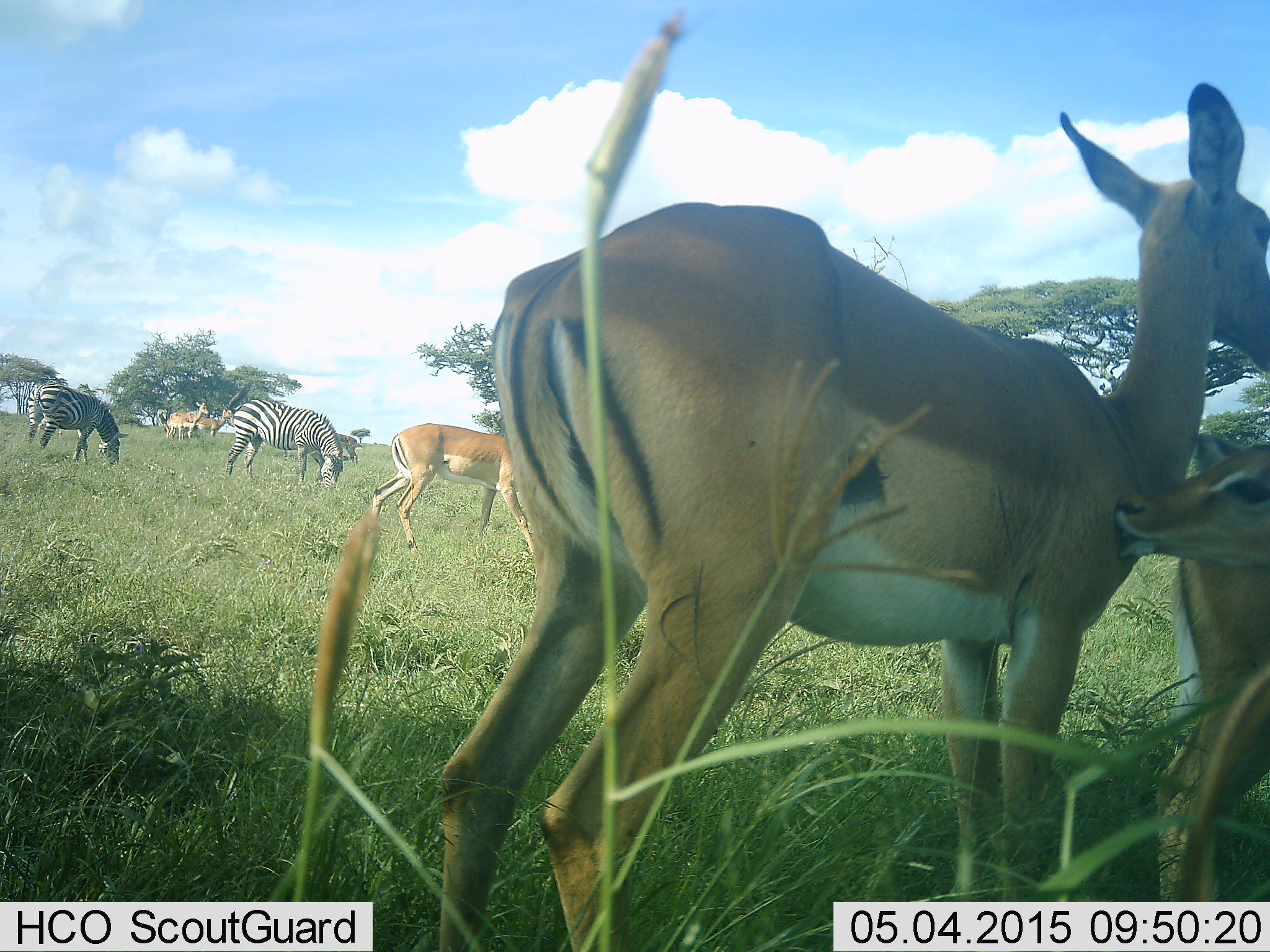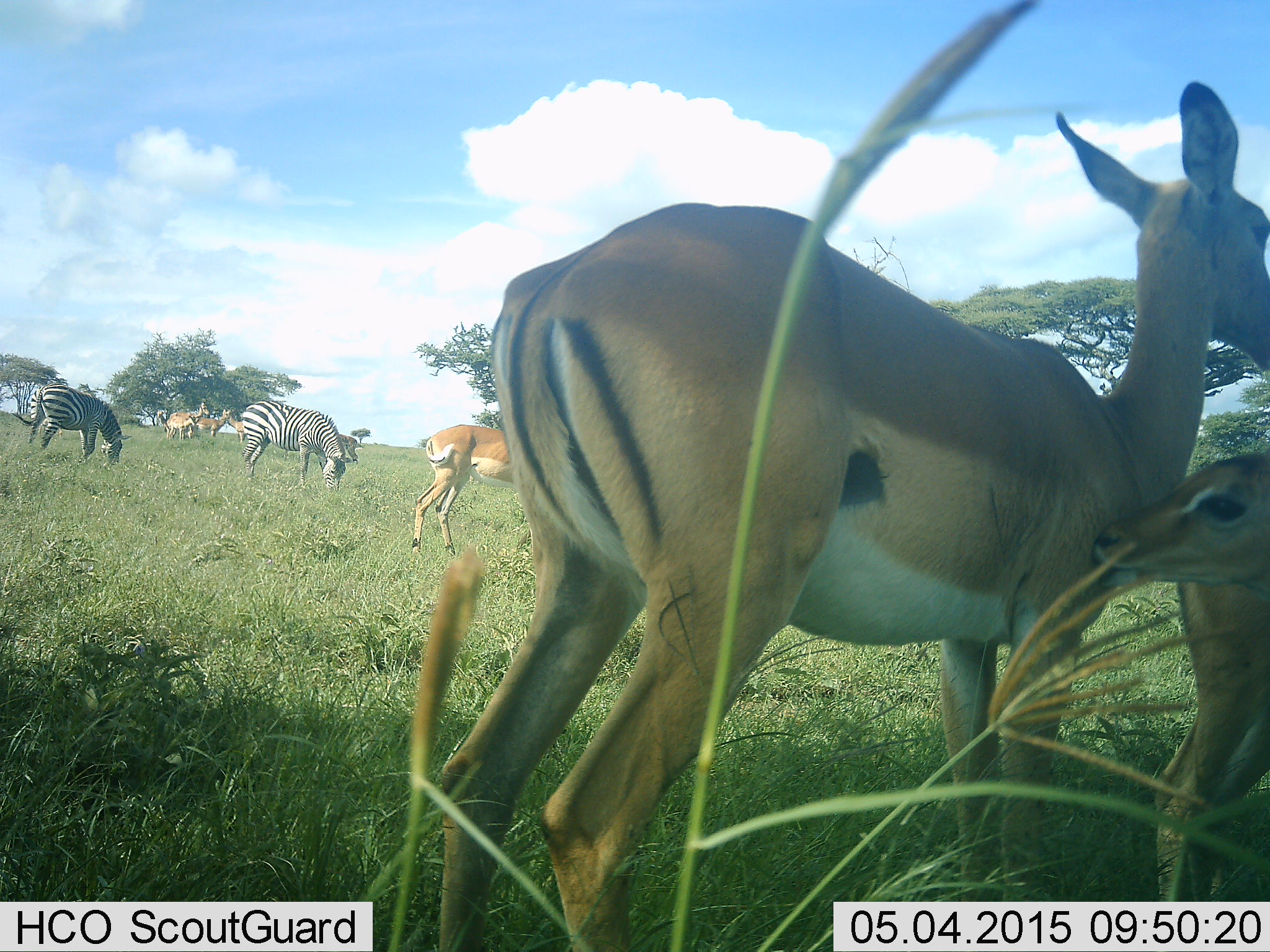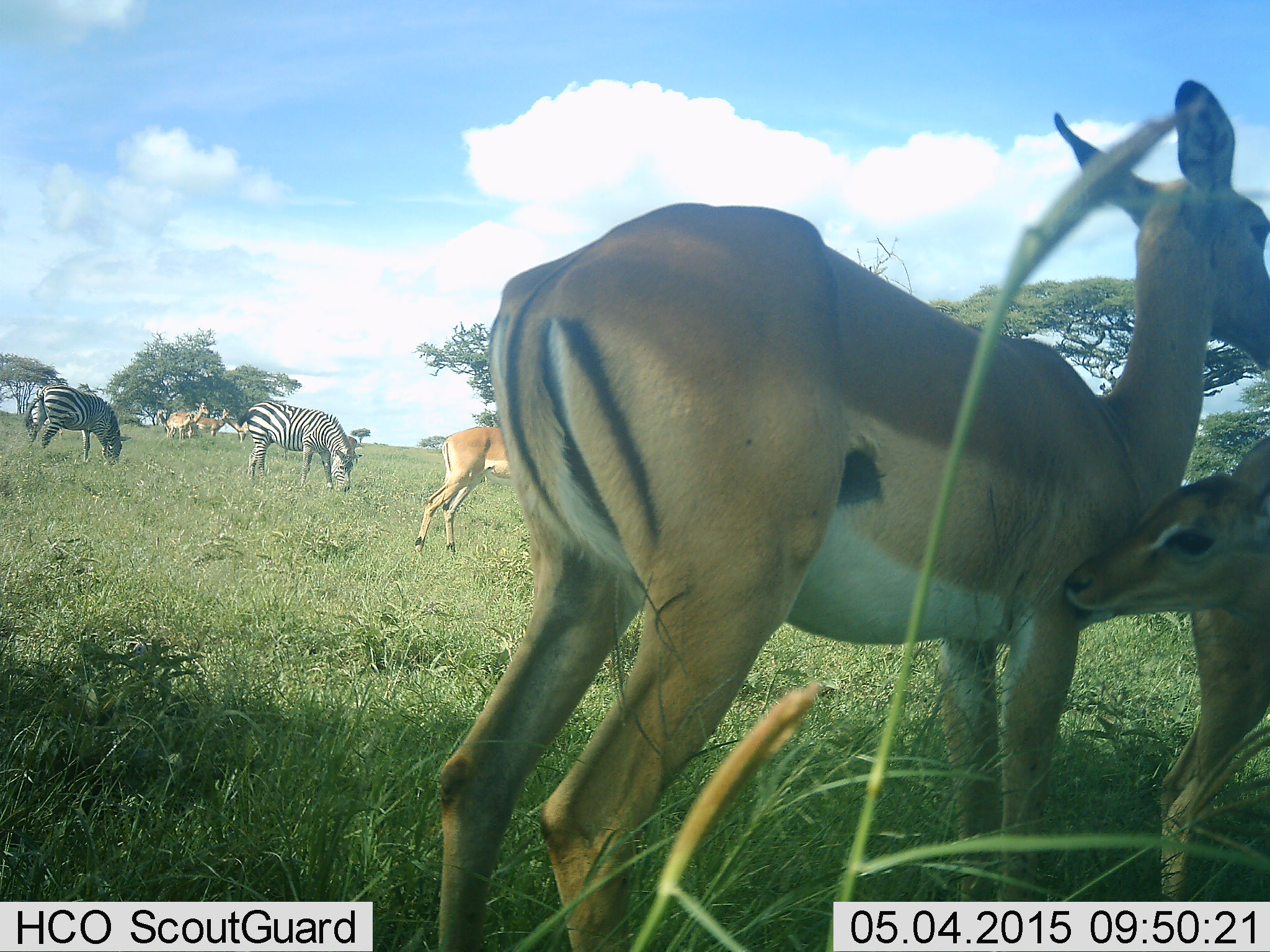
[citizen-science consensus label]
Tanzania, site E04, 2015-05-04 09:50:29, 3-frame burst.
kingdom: Animalia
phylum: Chordata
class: Mammalia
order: Artiodactyla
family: Bovidae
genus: Aepyceros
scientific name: Aepyceros melampus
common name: impala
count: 6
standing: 100%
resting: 0%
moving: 20%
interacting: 20%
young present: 90%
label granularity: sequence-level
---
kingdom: Animalia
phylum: Chordata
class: Mammalia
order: Perissodactyla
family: Equidae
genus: Equus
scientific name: Equus quagga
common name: plains zebra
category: zebra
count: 2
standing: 35%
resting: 0%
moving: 0%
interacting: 0%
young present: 0%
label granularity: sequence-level